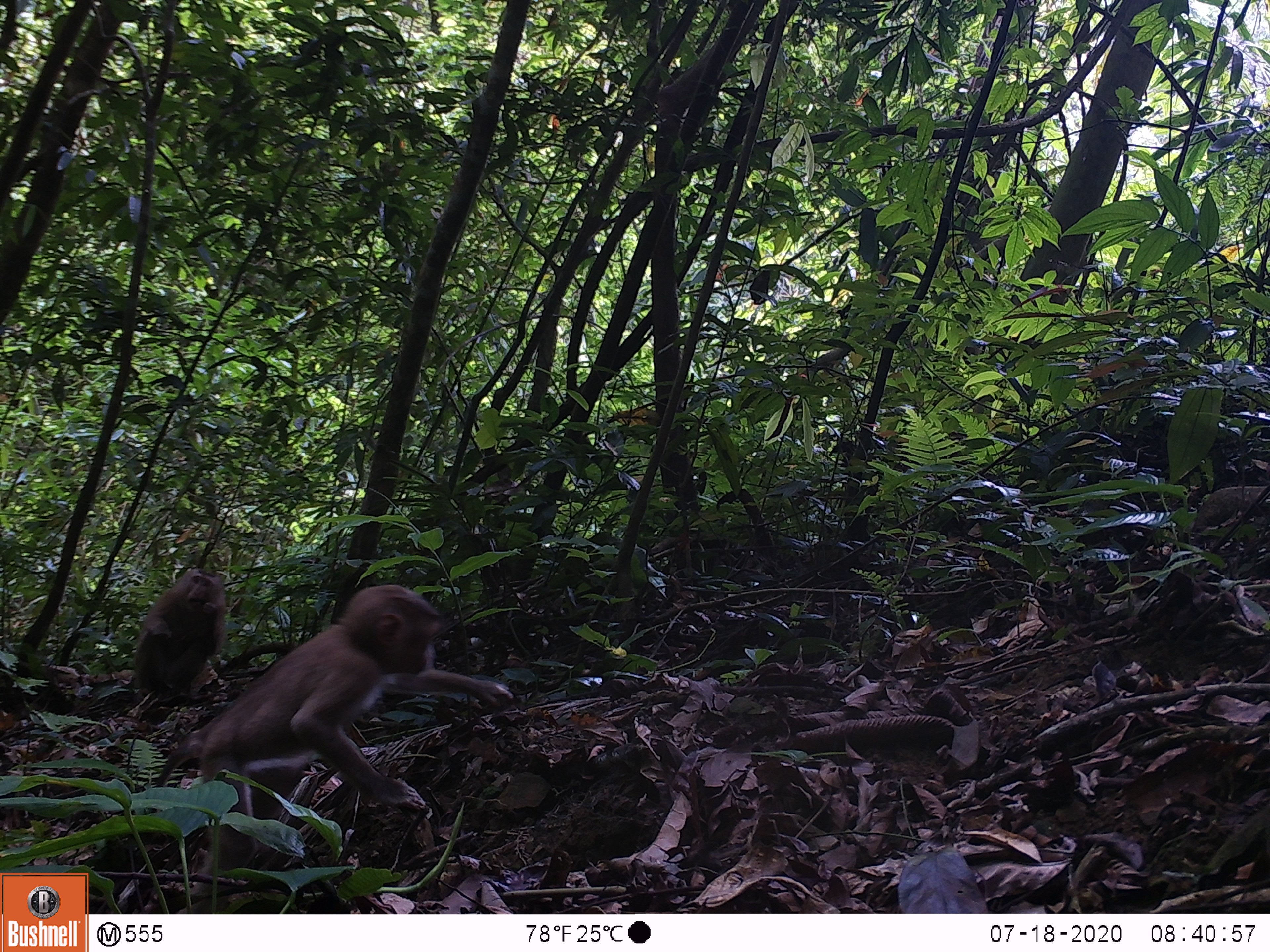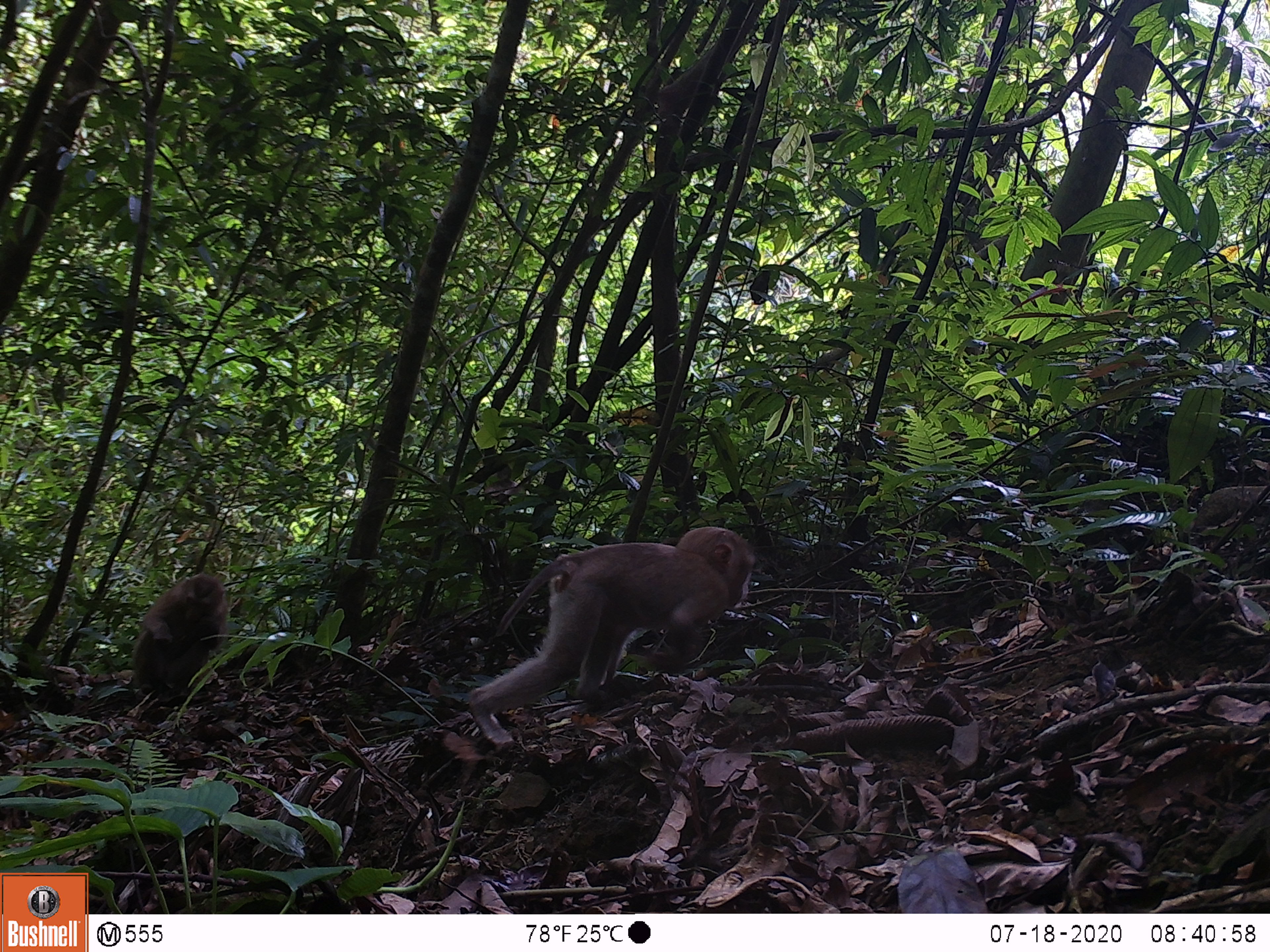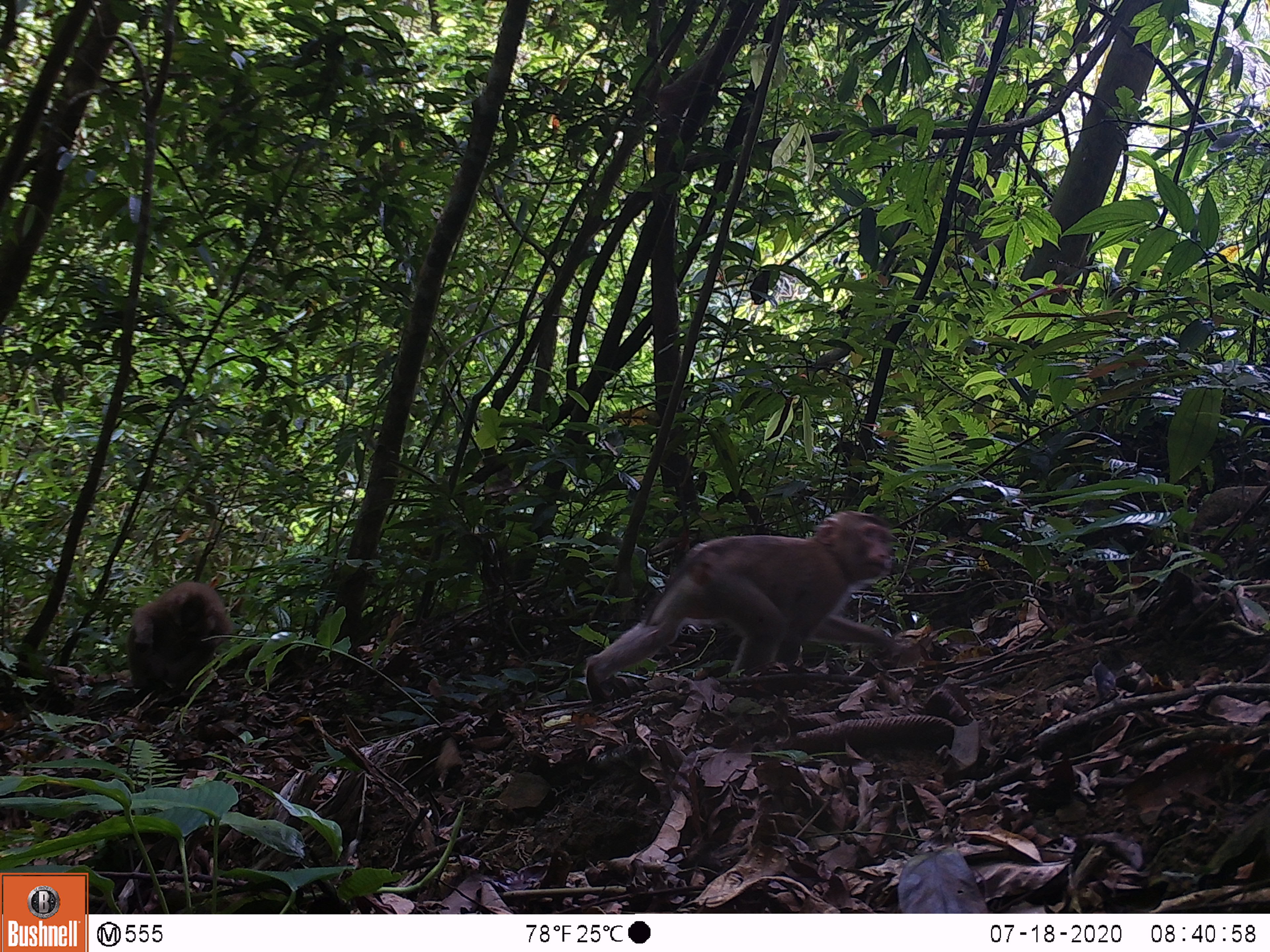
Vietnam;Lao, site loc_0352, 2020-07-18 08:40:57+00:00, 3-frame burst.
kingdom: Animalia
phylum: Chordata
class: Mammalia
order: Primates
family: Cercopithecidae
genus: Macaca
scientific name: Macaca nemestrina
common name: pig-tailed macaque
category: pig tailed macaque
Pig tailed macaque (pig-tailed macaque) (Macaca nemestrina). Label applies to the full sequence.